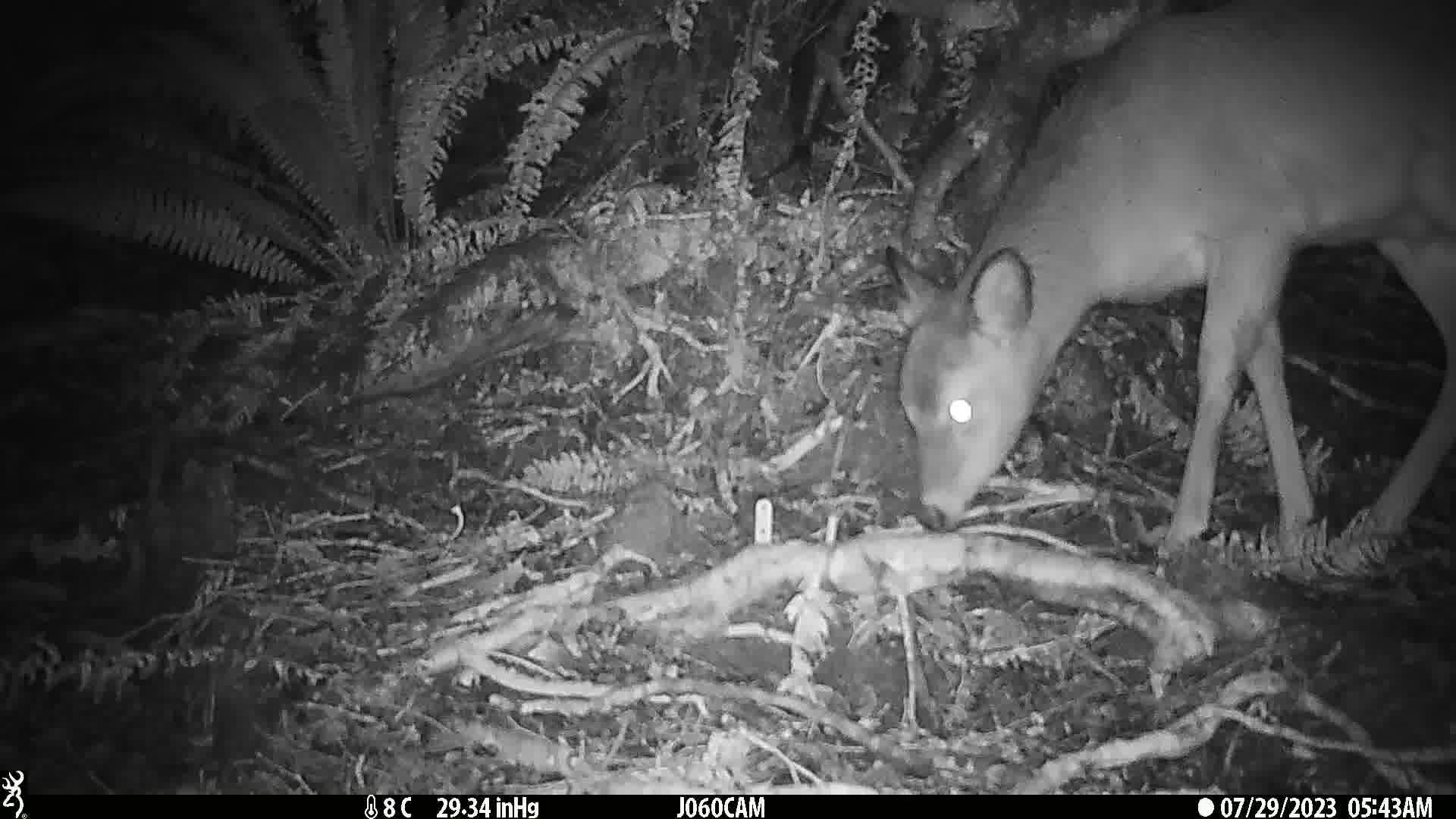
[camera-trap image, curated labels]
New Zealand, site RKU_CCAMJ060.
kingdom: Animalia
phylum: Chordata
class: Mammalia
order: Artiodactyla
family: Cervidae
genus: Odocoileus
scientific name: Odocoileus virginianus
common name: white-tailed deer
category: white tailed deer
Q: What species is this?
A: White tailed deer (white-tailed deer) (Odocoileus virginianus).